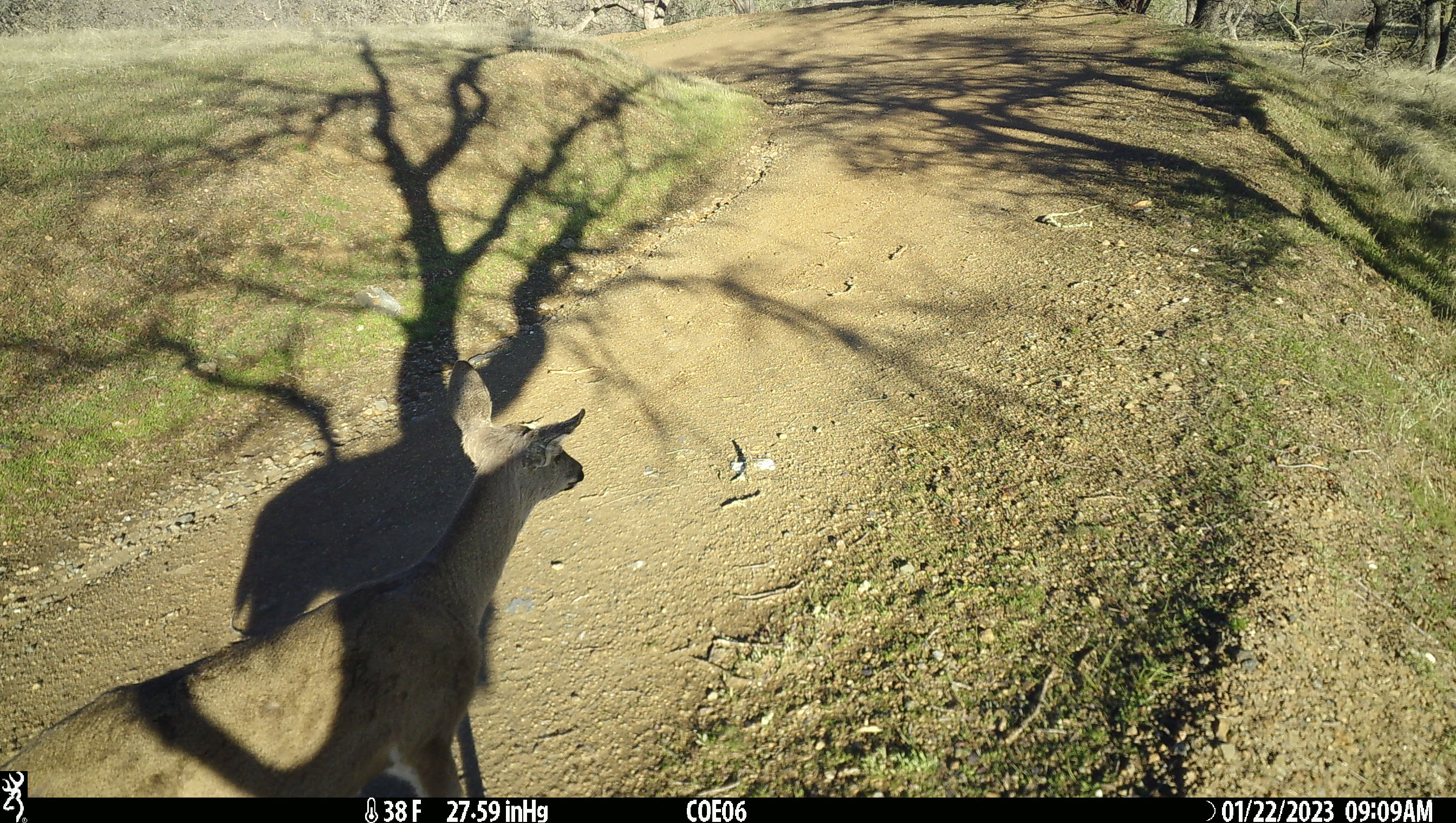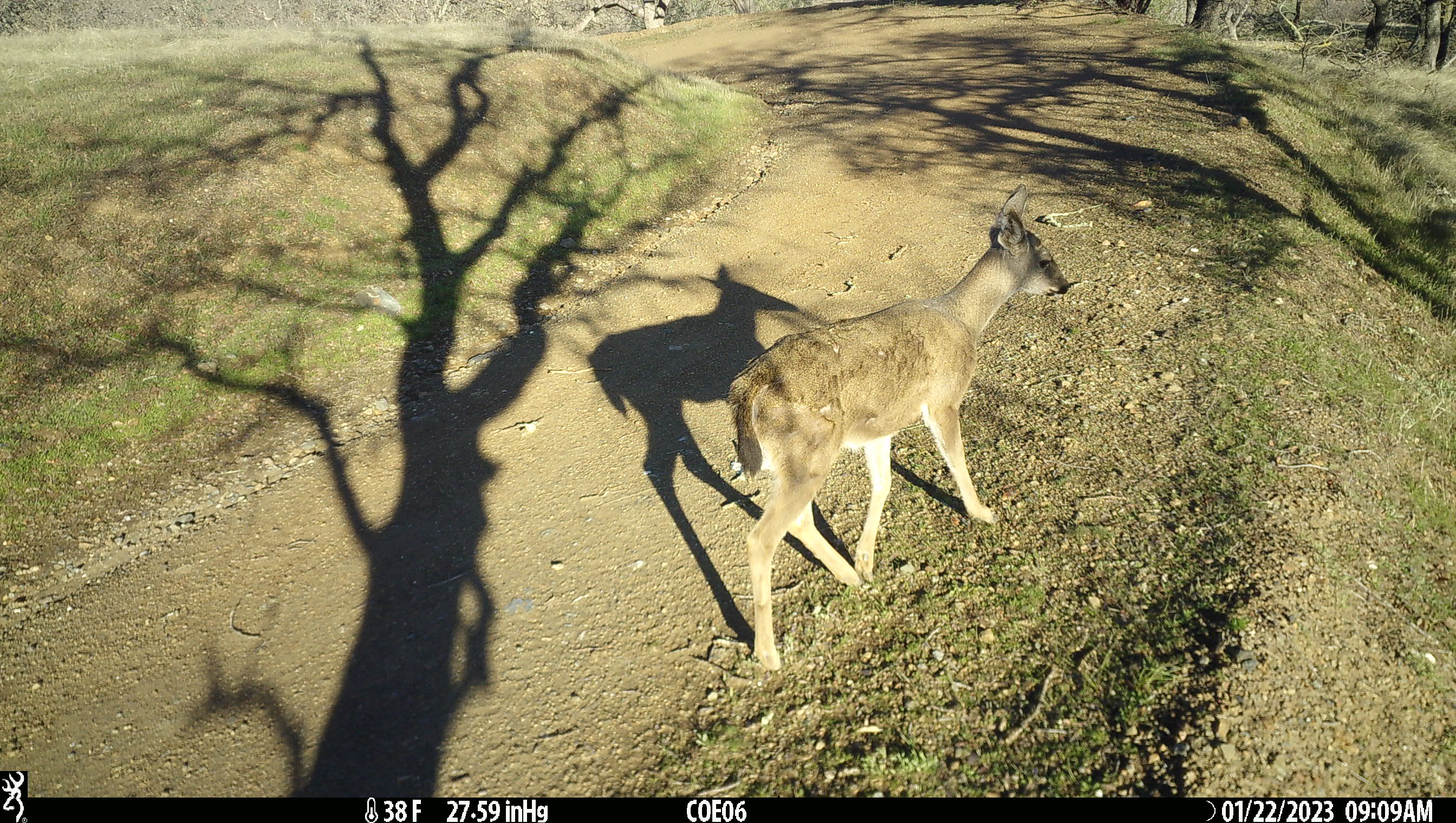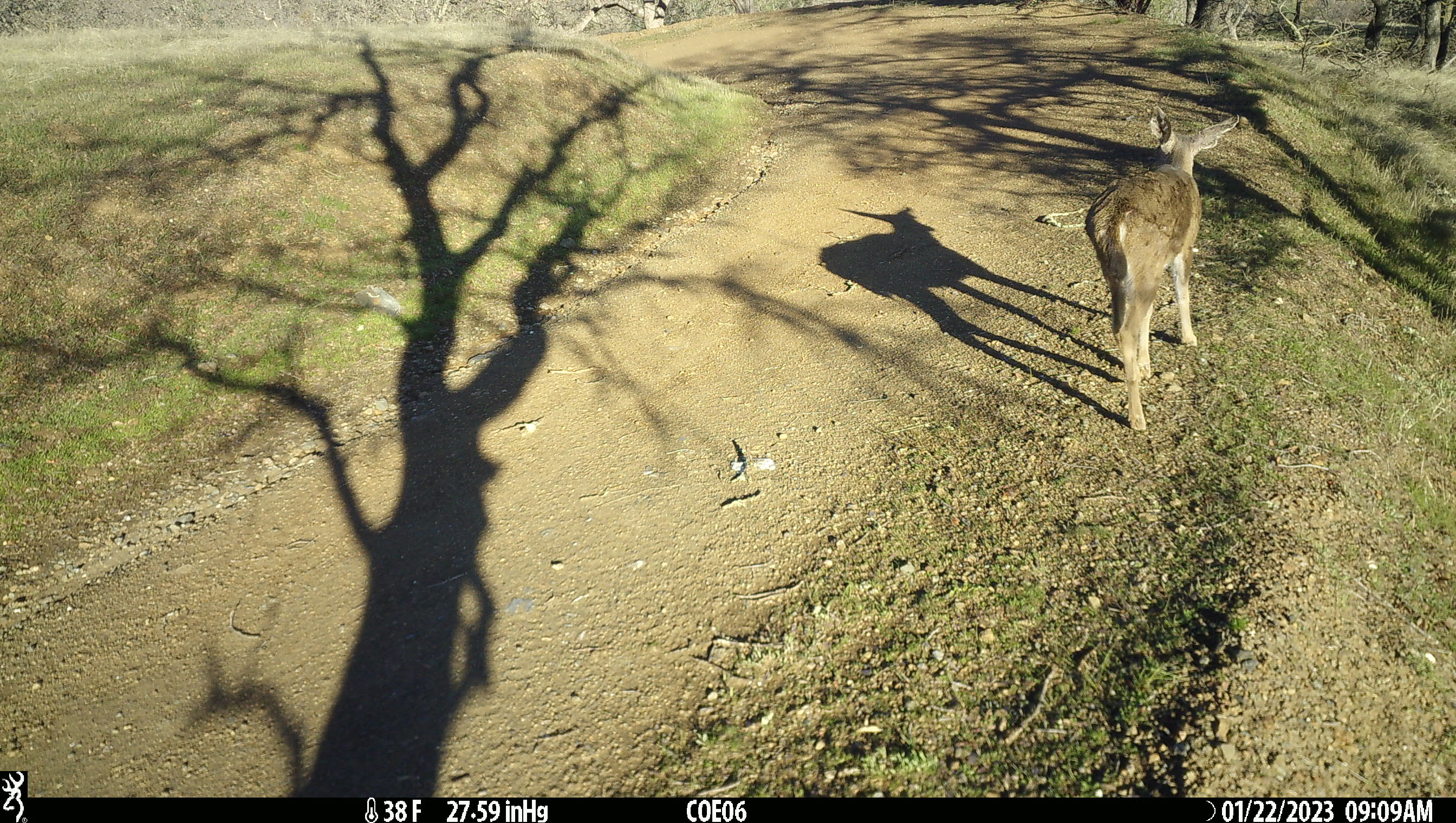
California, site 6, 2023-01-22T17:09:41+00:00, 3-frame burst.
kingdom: Animalia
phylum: Chordata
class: Mammalia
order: Artiodactyla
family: Cervidae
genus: Odocoileus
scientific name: Odocoileus hemionus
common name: mule deer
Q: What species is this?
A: Mule deer (Odocoileus hemionus).